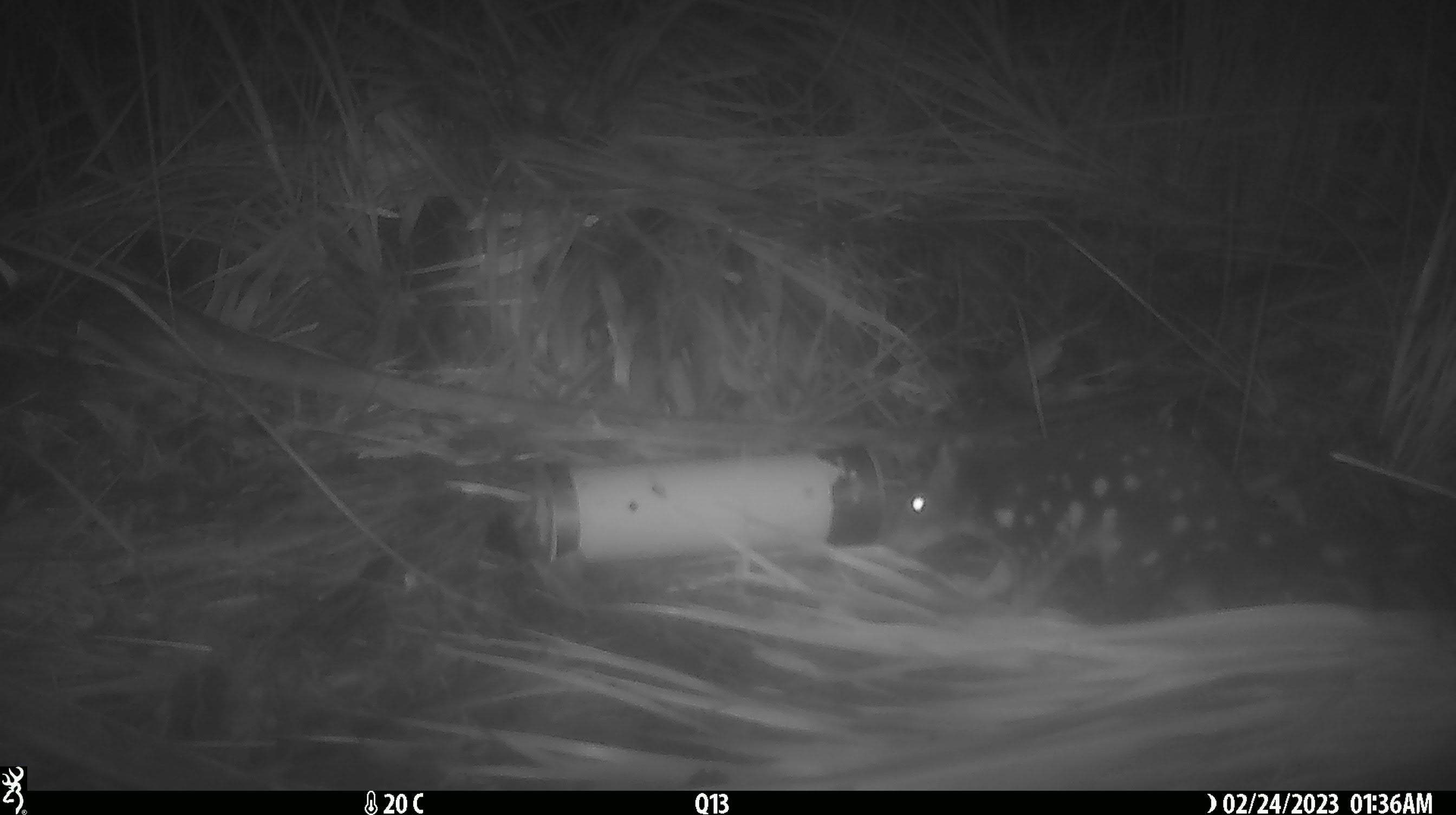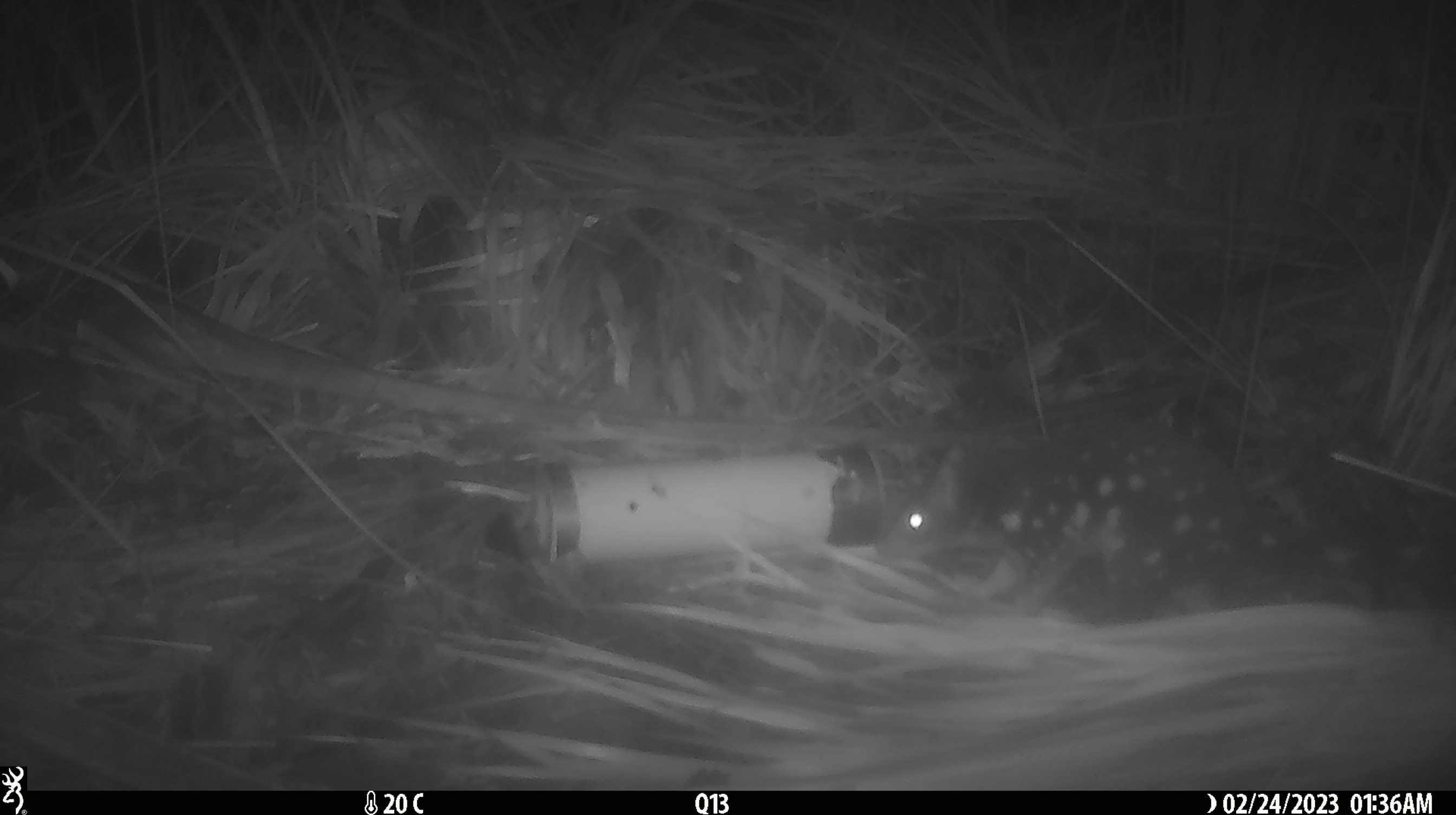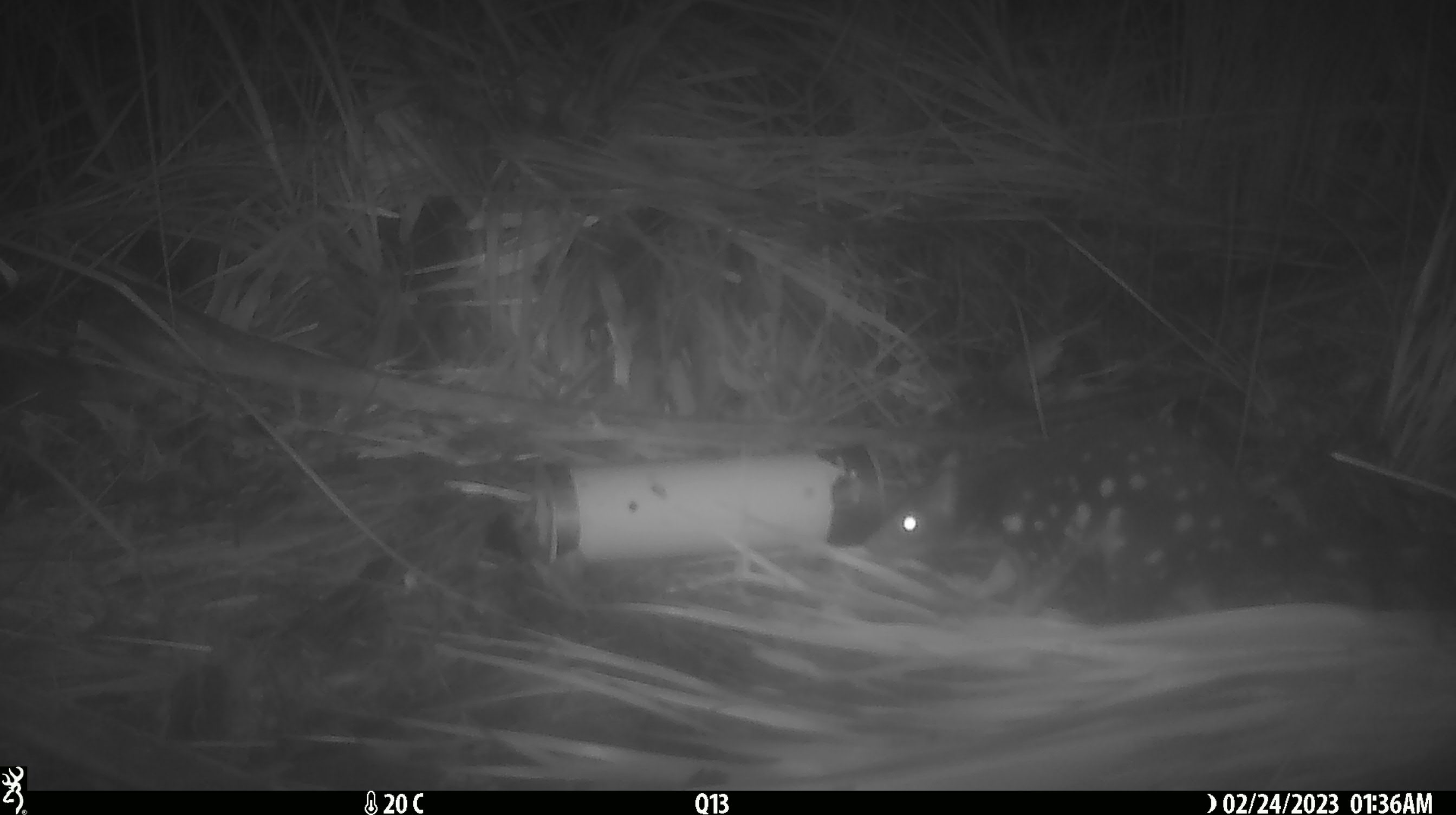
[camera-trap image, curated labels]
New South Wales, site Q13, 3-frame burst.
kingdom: Animalia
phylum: Chordata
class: Mammalia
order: Dasyuromorphia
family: Dasyuridae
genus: Dasyurus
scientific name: Dasyurus maculatus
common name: spotted-tailed quoll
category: quoll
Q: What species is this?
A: Quoll (spotted-tailed quoll) (Dasyurus maculatus).